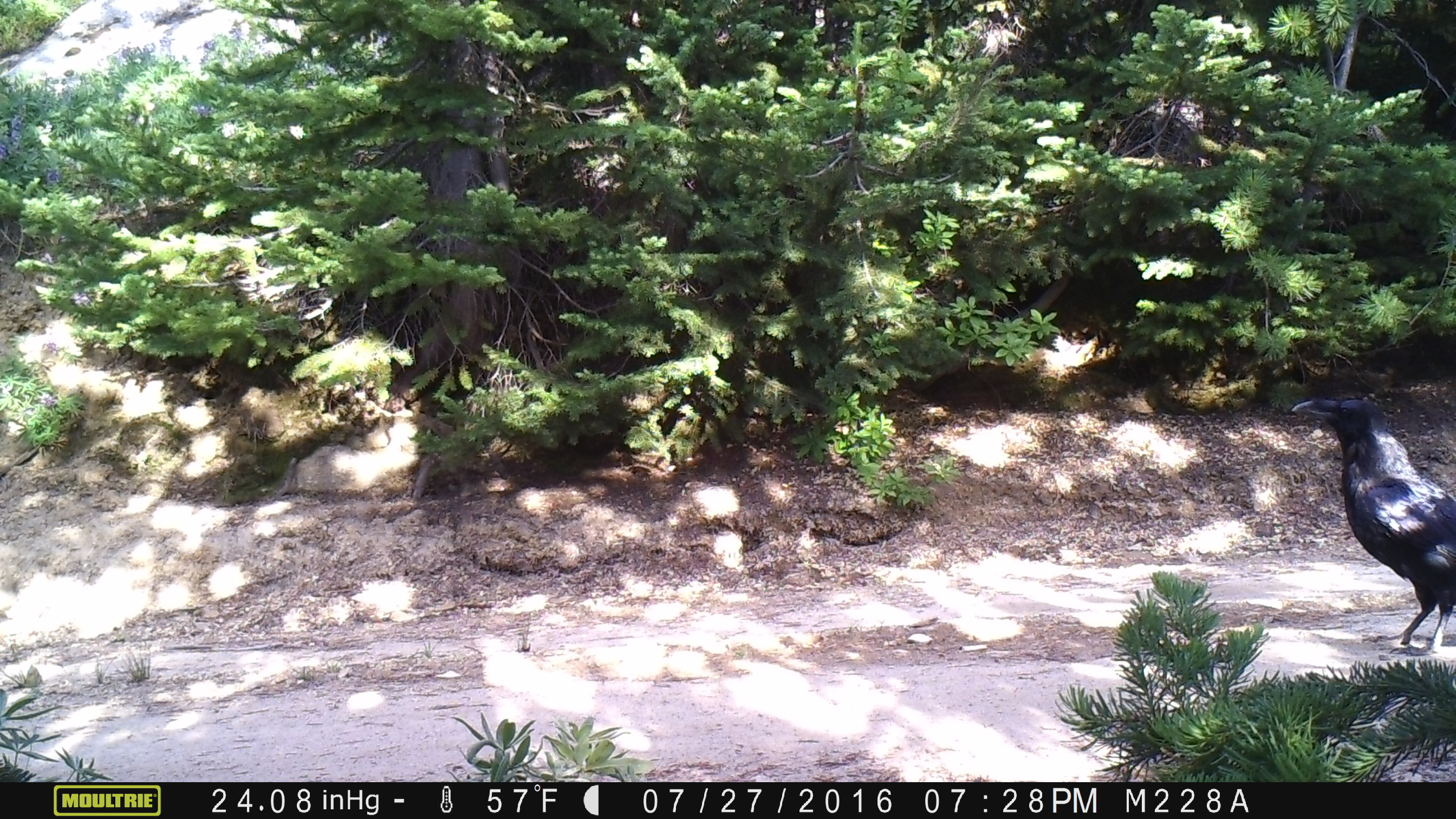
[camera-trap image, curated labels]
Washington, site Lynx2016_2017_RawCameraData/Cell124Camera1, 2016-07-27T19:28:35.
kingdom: Animalia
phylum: Chordata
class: Aves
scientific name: Aves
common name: birds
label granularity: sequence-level